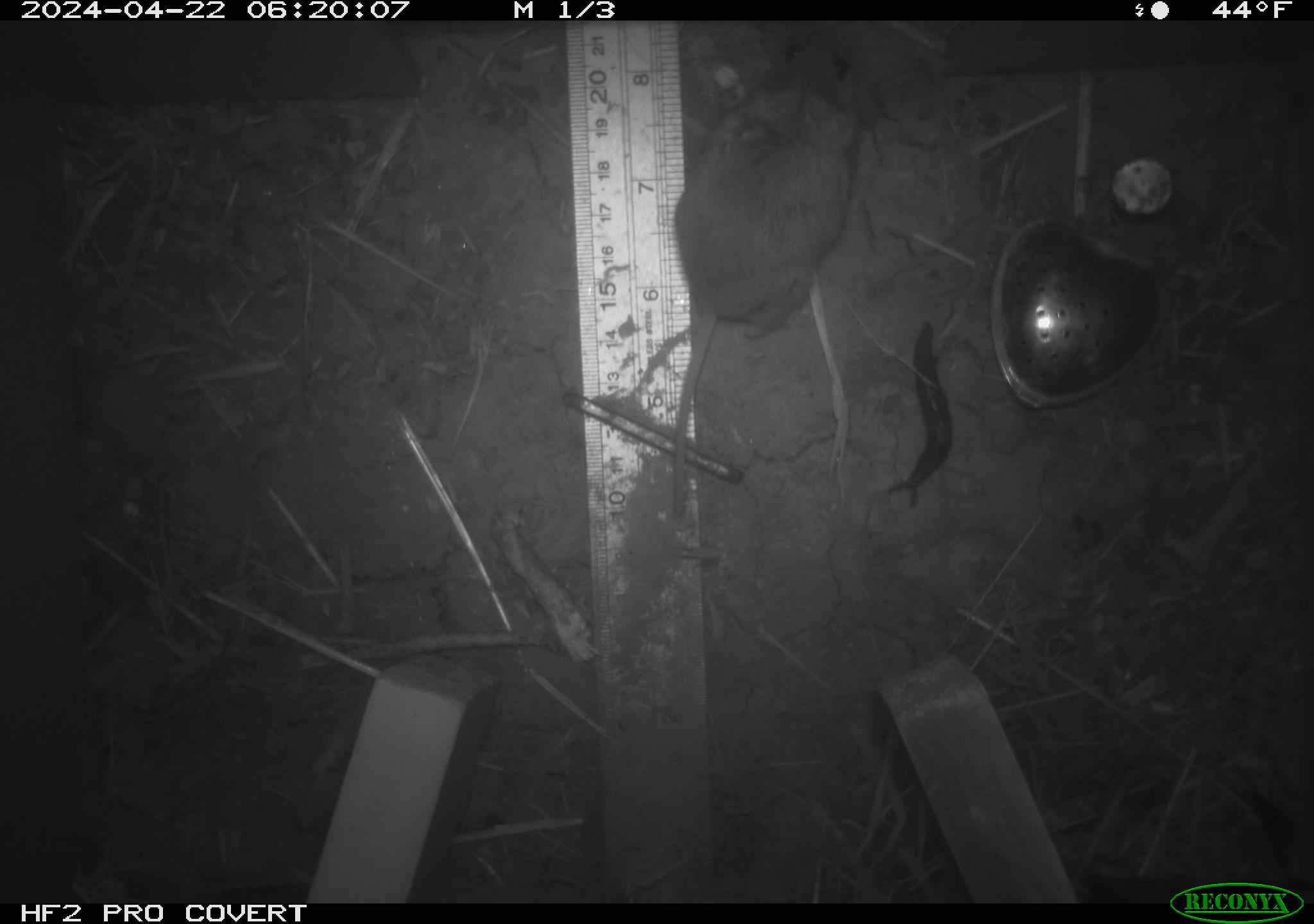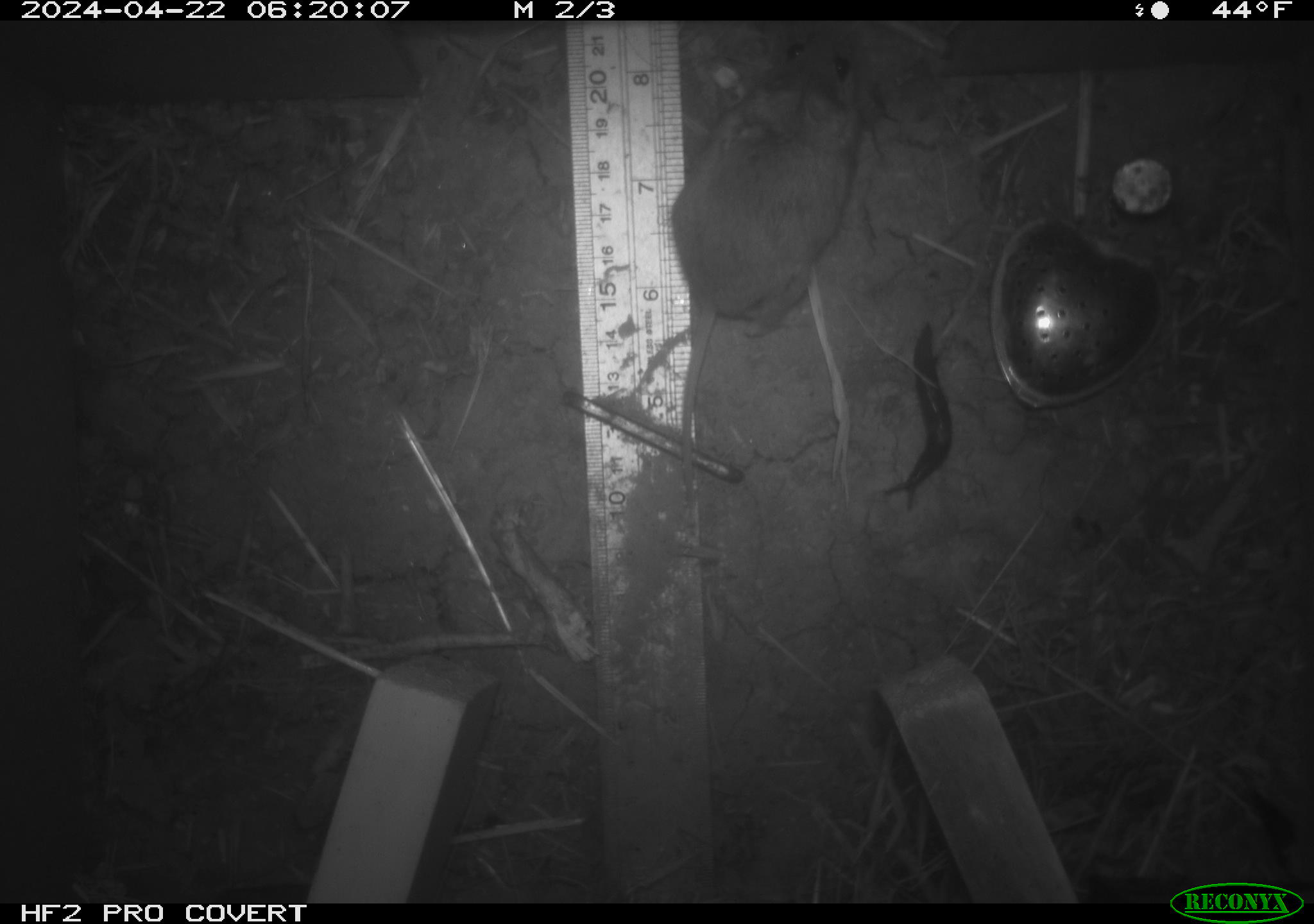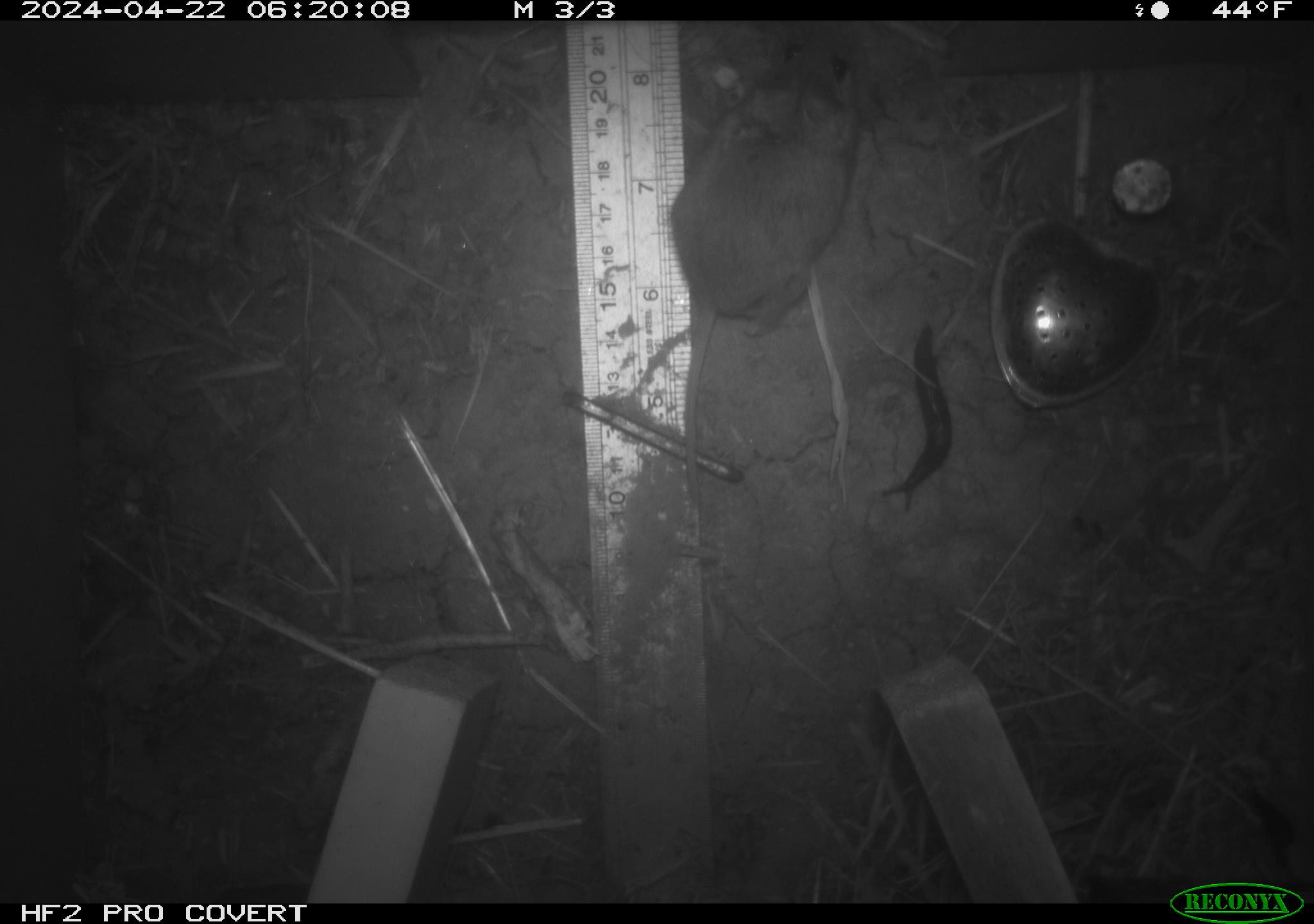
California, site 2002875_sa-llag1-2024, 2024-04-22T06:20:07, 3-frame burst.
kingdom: Animalia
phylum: Chordata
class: Mammalia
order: Rodentia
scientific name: Rodentia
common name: mouse species